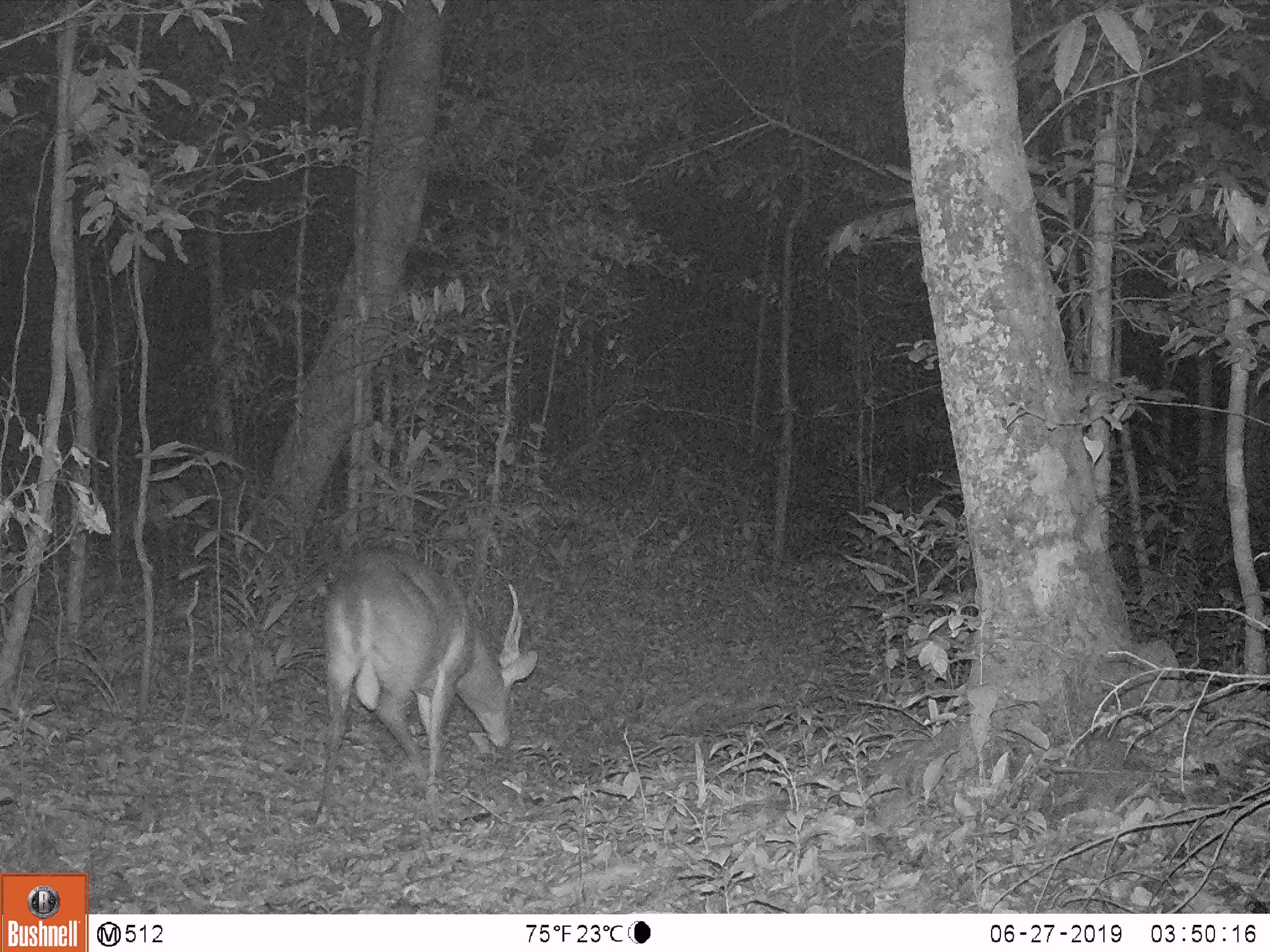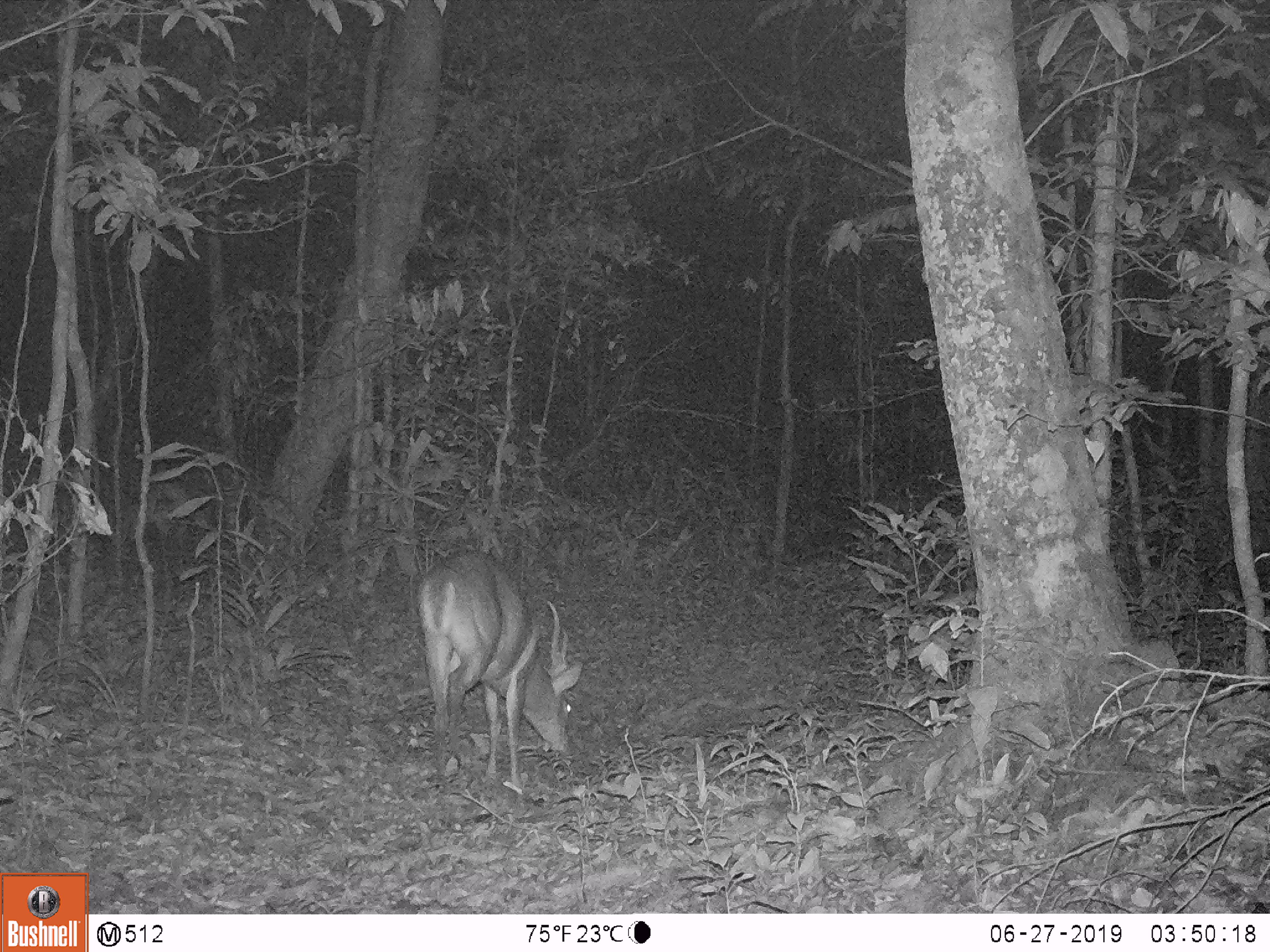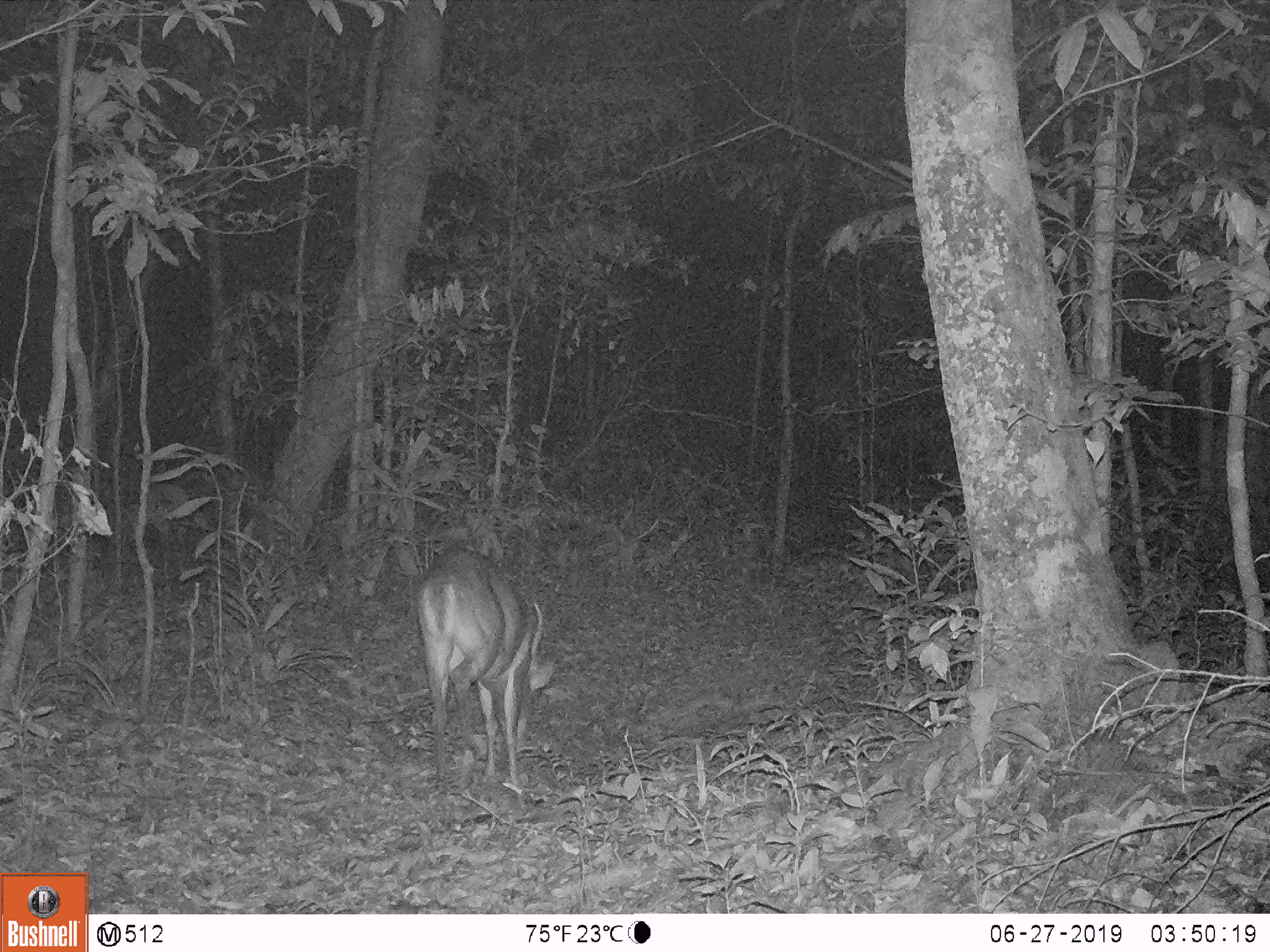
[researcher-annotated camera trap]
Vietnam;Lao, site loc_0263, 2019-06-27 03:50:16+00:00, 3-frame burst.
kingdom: Animalia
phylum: Chordata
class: Mammalia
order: Artiodactyla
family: Cervidae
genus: Muntiacus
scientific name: Muntiacus vuquangensis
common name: large-antlered muntjac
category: large antlered muntjac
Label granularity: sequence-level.